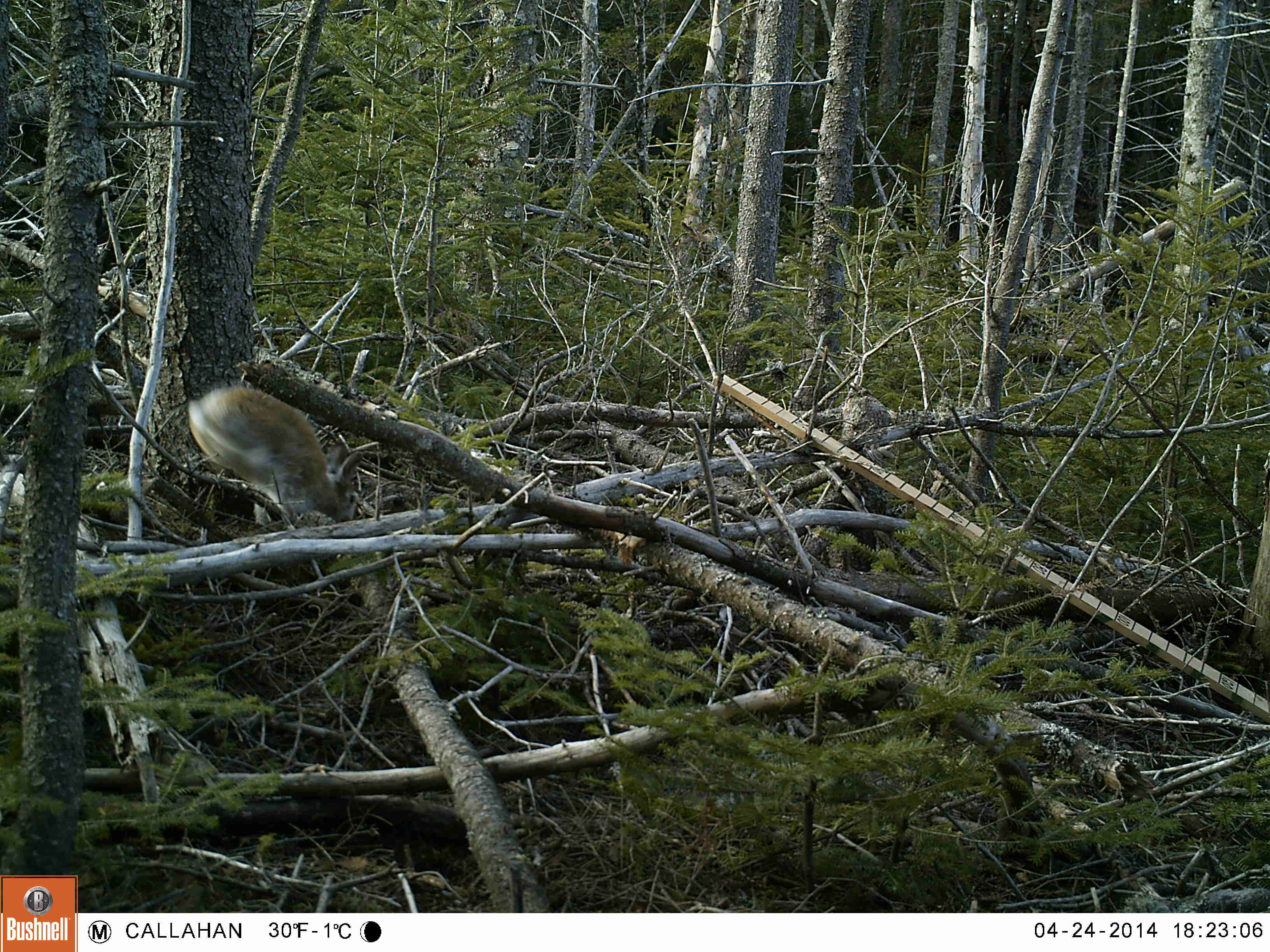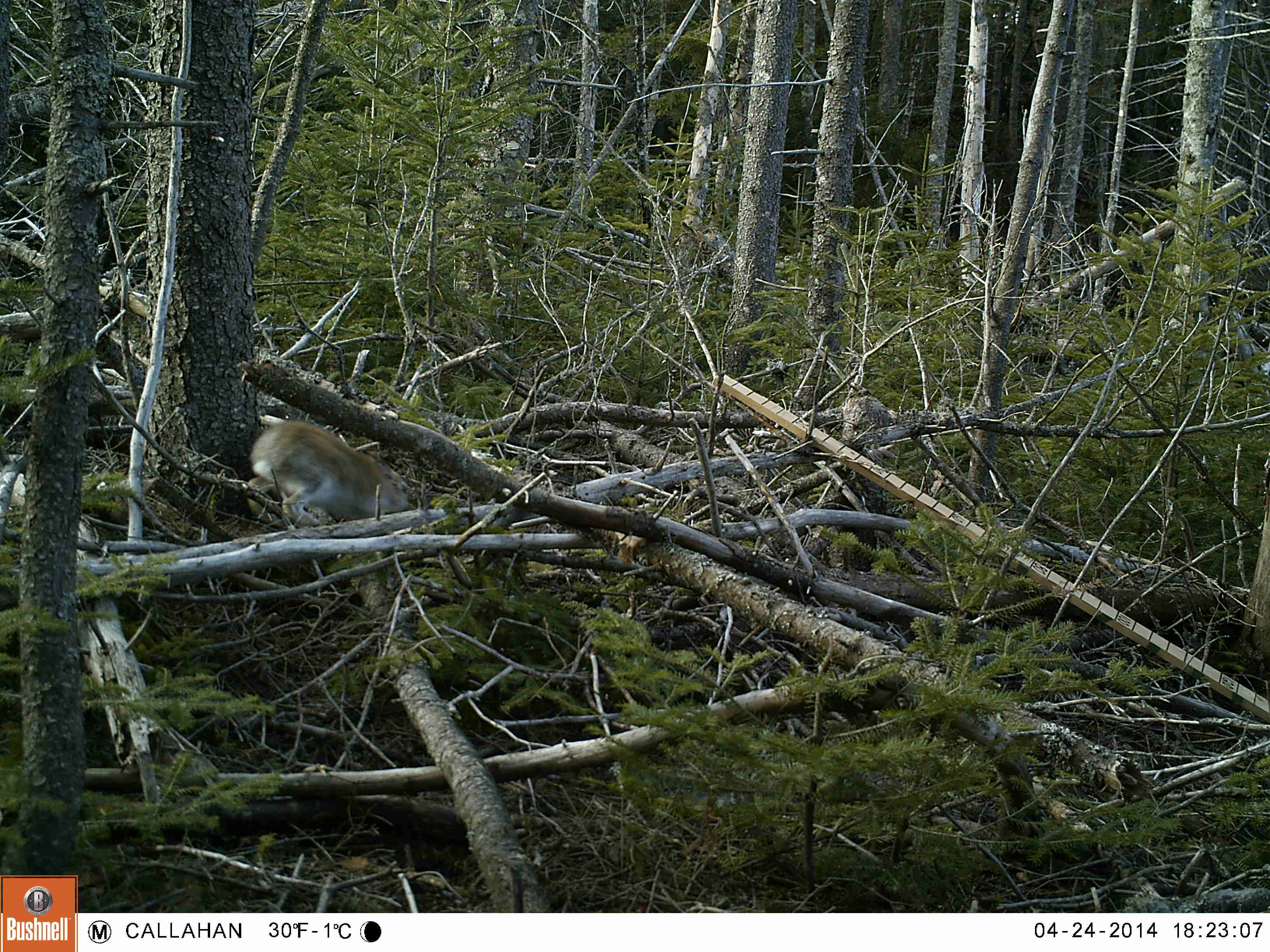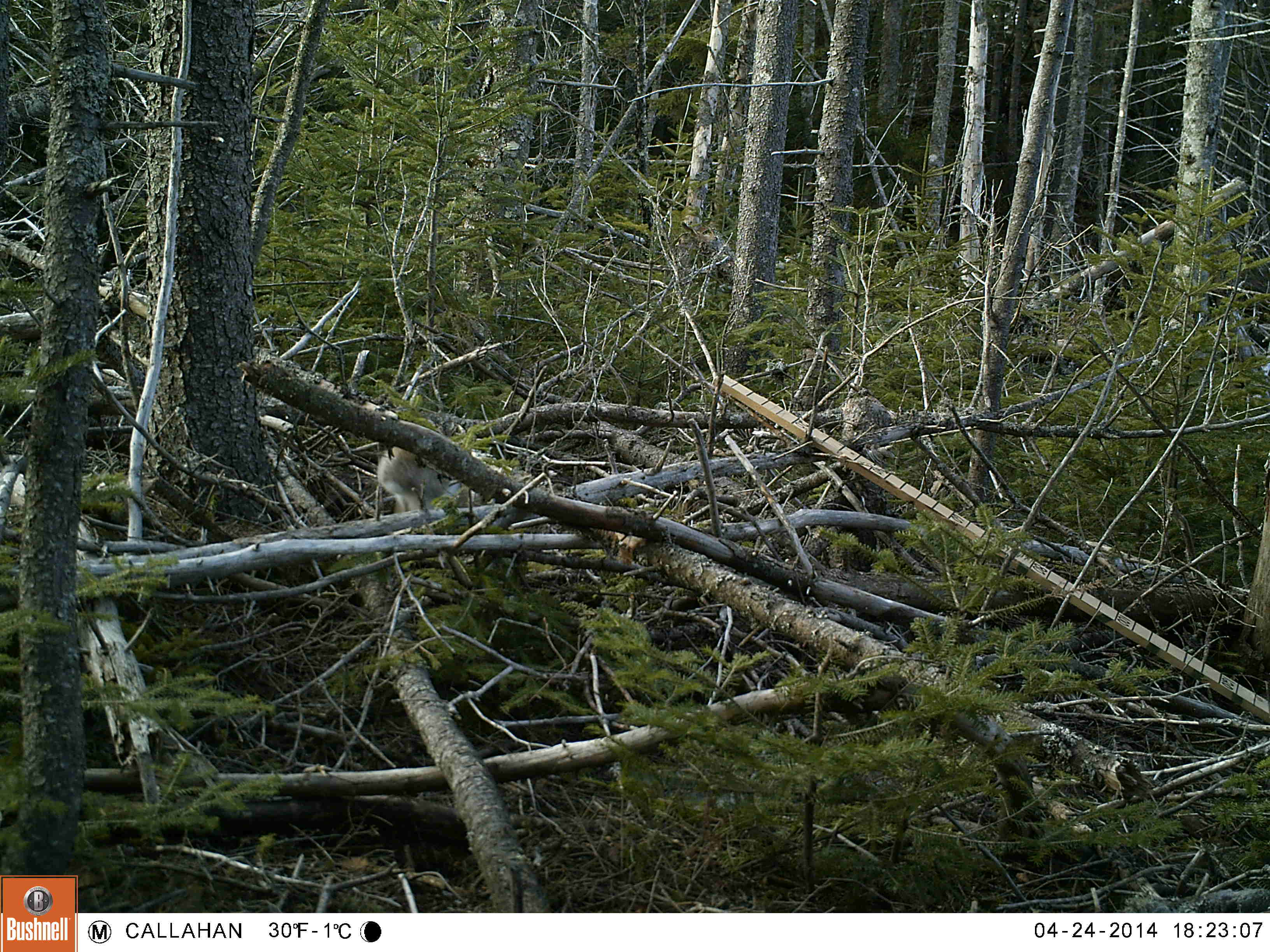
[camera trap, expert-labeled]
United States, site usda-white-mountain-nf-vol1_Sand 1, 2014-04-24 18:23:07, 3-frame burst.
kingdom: Animalia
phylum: Chordata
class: Mammalia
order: Lagomorpha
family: Leporidae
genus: Lepus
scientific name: Lepus americanus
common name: snowshoe hare